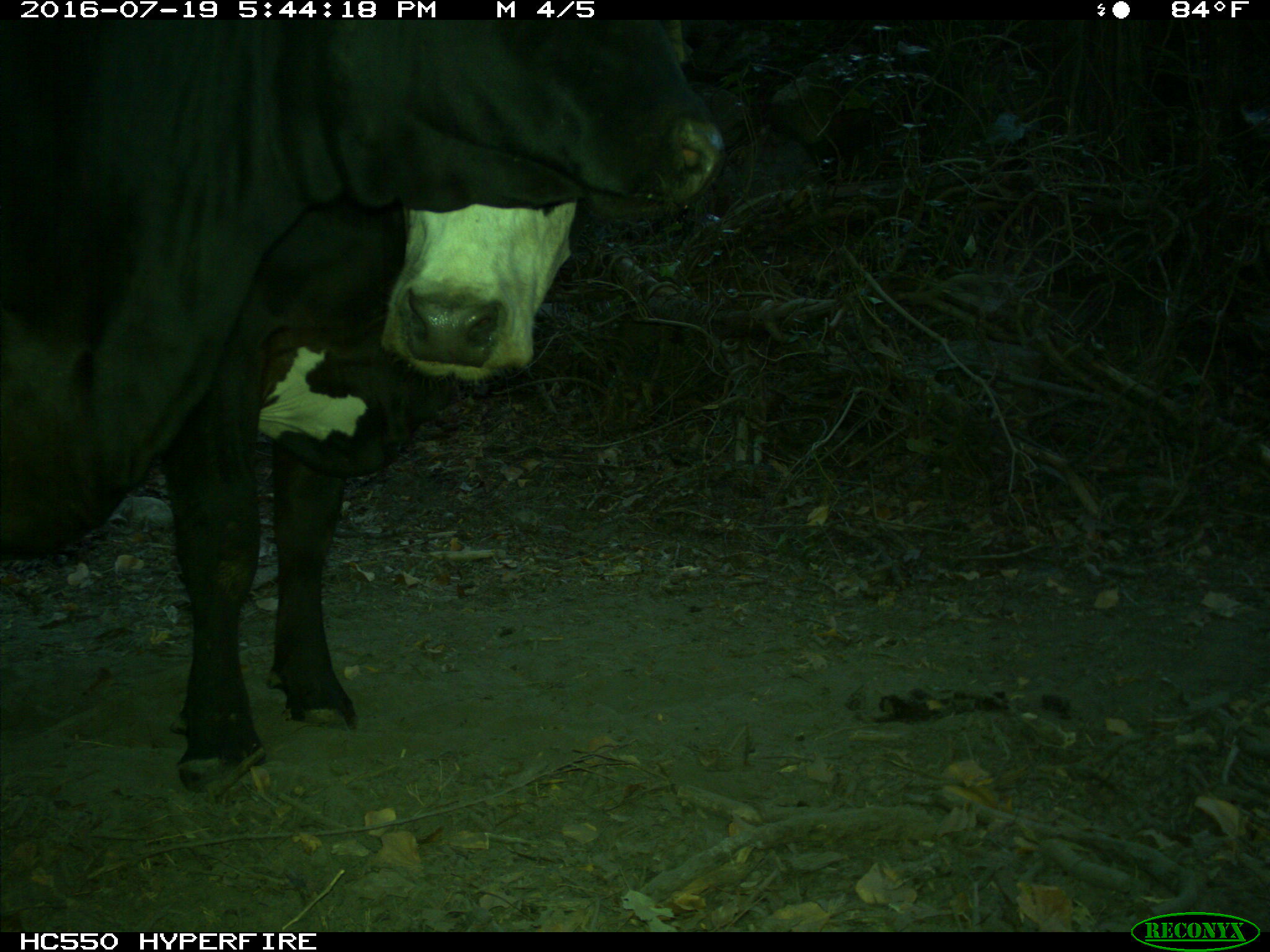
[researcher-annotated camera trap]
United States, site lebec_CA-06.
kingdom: Animalia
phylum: Chordata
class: Mammalia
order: Artiodactyla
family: Bovidae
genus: Bos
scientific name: Bos taurus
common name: domestic cow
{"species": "Bos taurus (domestic cow)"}